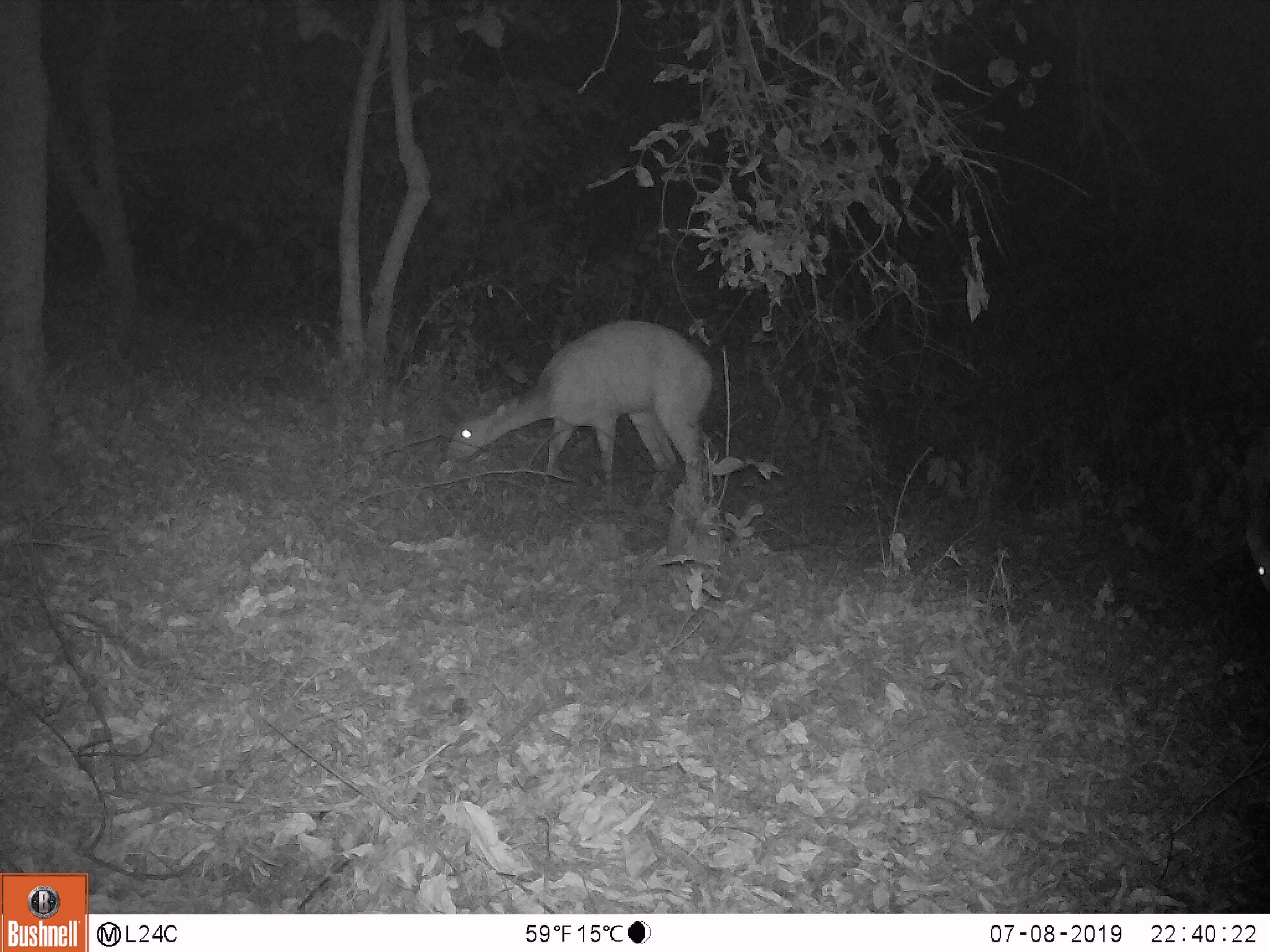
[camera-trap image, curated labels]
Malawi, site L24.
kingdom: Animalia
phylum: Chordata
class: Mammalia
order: Artiodactyla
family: Bovidae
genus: Redunca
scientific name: Redunca arundinum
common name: southern reedbuck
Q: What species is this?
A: Southern reedbuck (Redunca arundinum).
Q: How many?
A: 1.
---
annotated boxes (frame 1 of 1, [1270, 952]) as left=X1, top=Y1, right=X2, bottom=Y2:
southern reedbuck: left=444, top=313, right=720, bottom=505